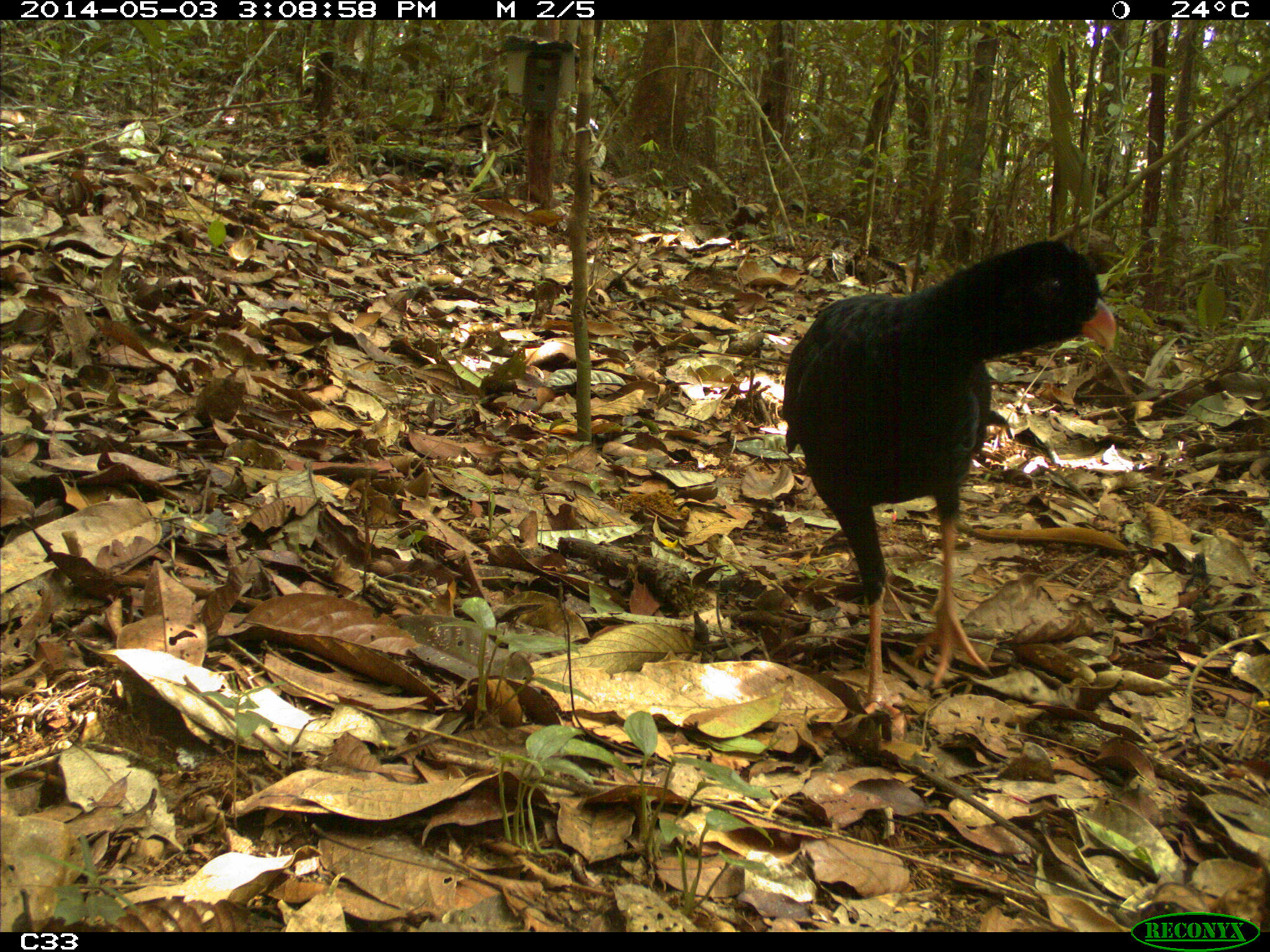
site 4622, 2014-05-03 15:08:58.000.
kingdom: Animalia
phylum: Chordata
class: Aves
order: Galliformes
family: Cracidae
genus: Mitu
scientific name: Mitu tomentosum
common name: crestless curassow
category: mitu tomentosa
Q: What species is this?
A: Mitu tomentosa (crestless curassow) (Mitu tomentosum).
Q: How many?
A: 1.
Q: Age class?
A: Adult.